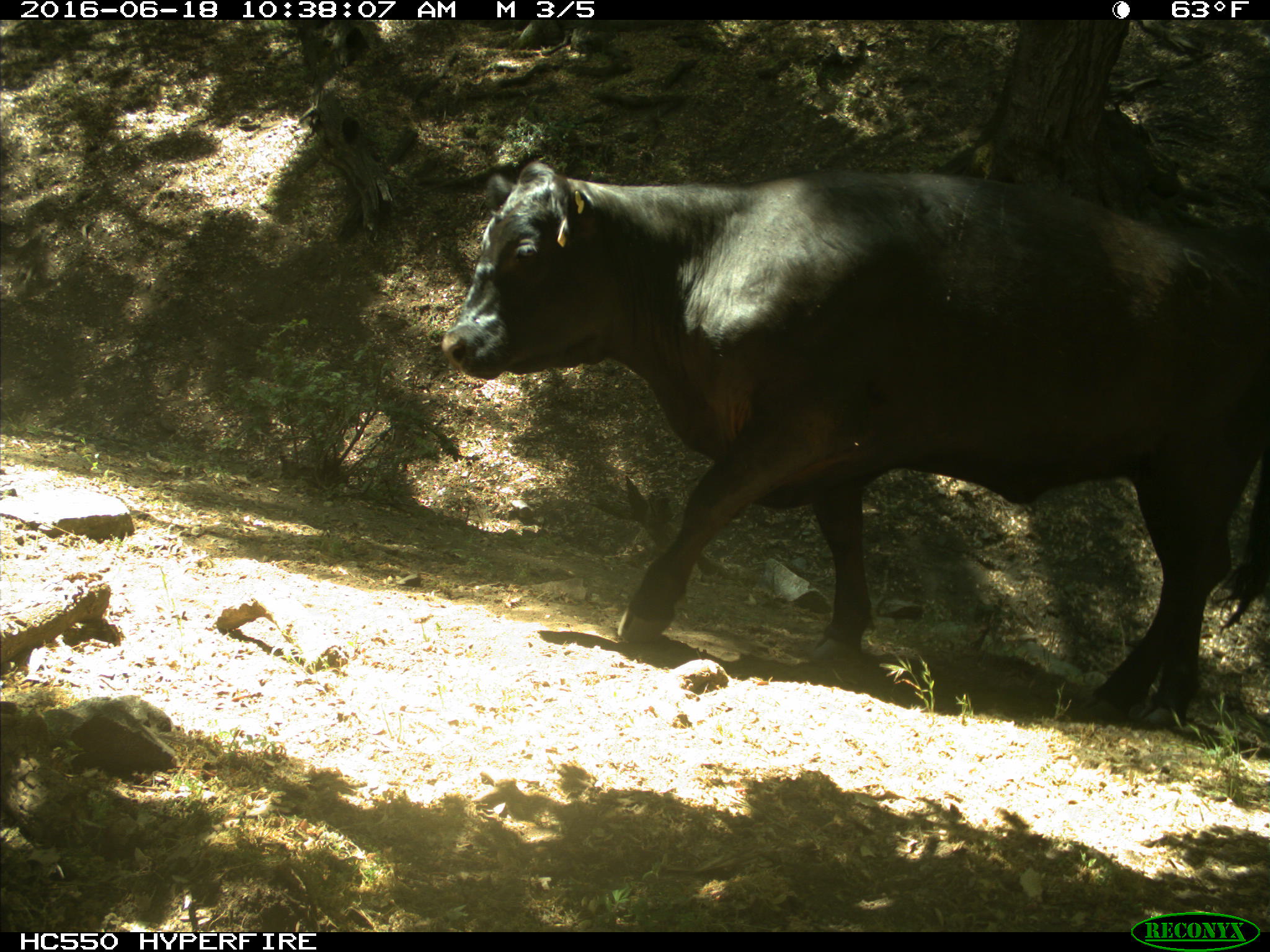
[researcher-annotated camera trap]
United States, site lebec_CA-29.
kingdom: Animalia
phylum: Chordata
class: Mammalia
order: Artiodactyla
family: Bovidae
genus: Bos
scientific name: Bos taurus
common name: domestic cow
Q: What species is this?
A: Bos taurus (domestic cow).